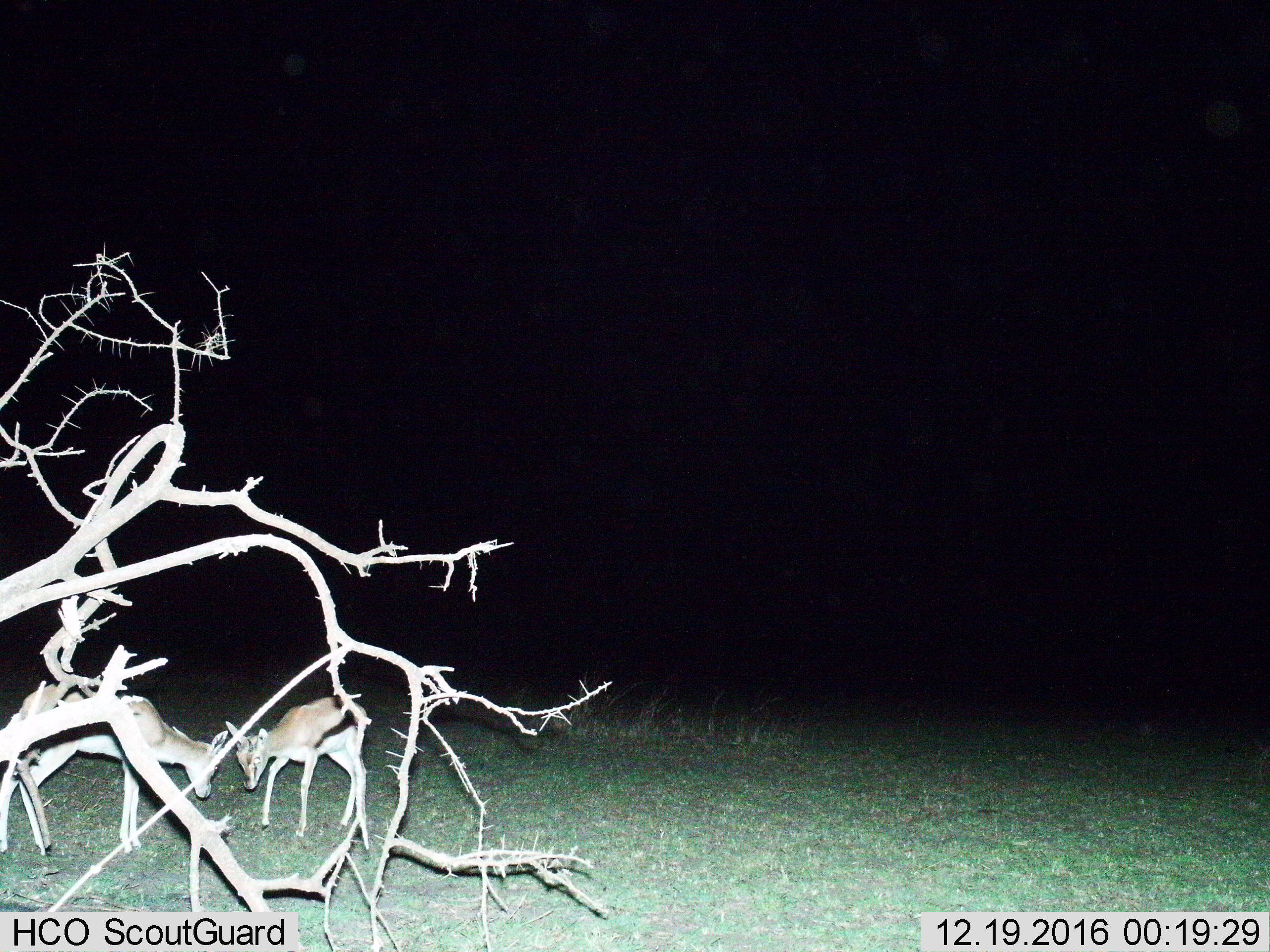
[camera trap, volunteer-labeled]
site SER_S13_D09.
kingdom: Animalia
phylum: Chordata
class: Mammalia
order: Artiodactyla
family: Bovidae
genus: Eudorcas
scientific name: Eudorcas thomsonii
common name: thomson's gazelle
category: gazellethomsons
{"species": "gazellethomsons (thomson's gazelle) (Eudorcas thomsonii)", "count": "2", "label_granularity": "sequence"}